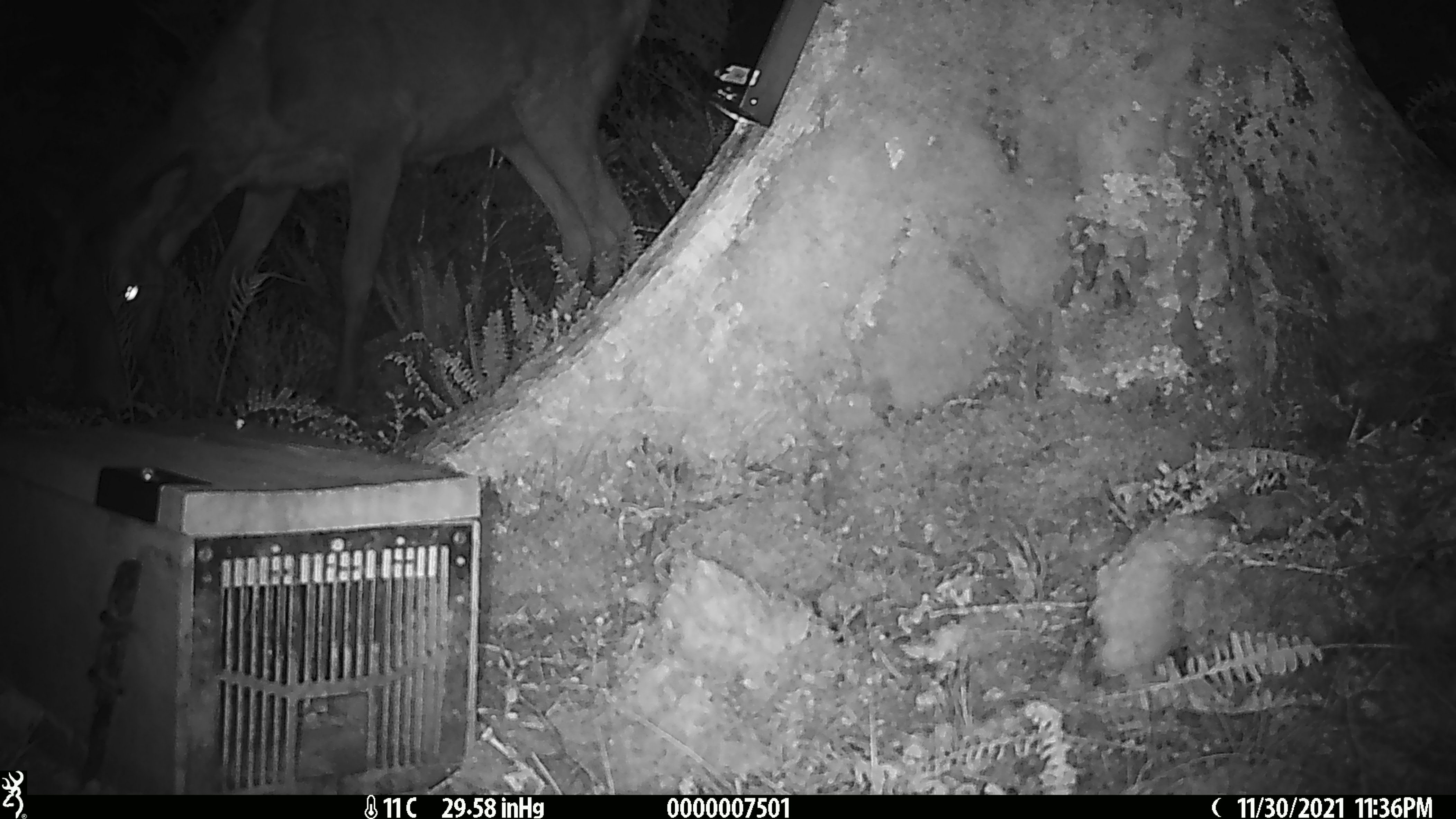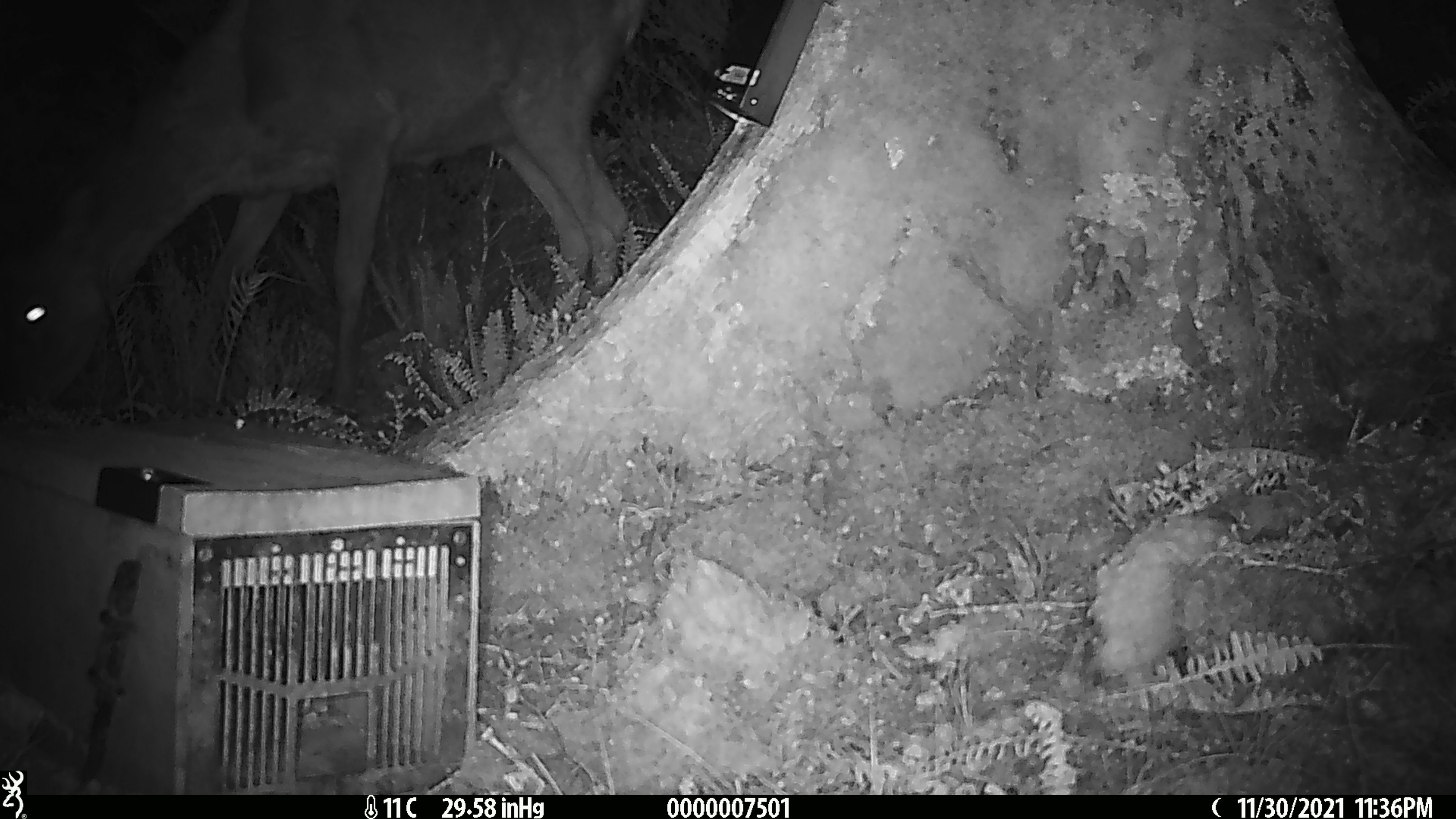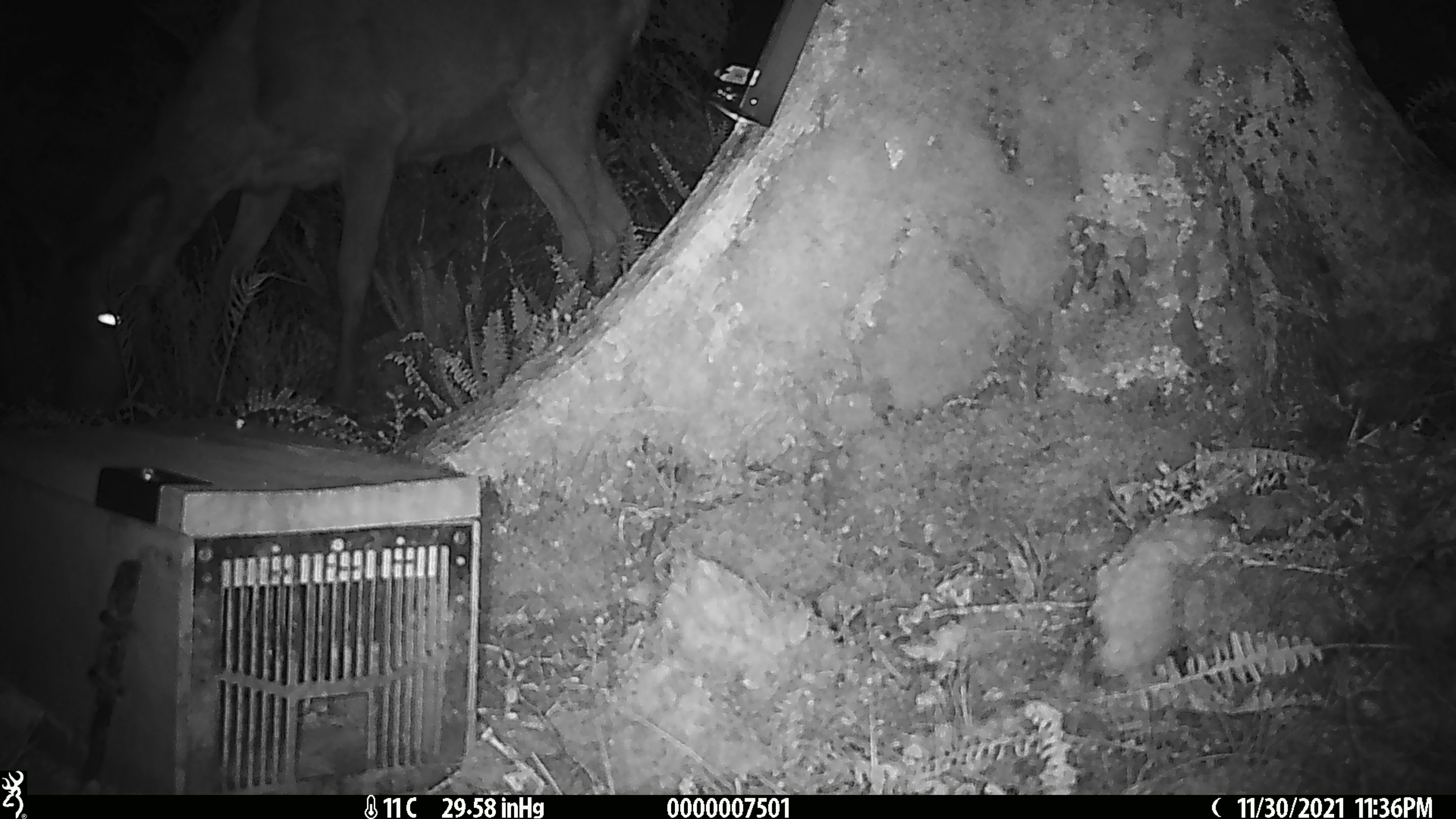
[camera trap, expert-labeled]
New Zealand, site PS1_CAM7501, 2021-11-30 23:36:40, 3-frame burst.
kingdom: Animalia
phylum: Chordata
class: Mammalia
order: Artiodactyla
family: Cervidae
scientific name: Cervidae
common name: deer